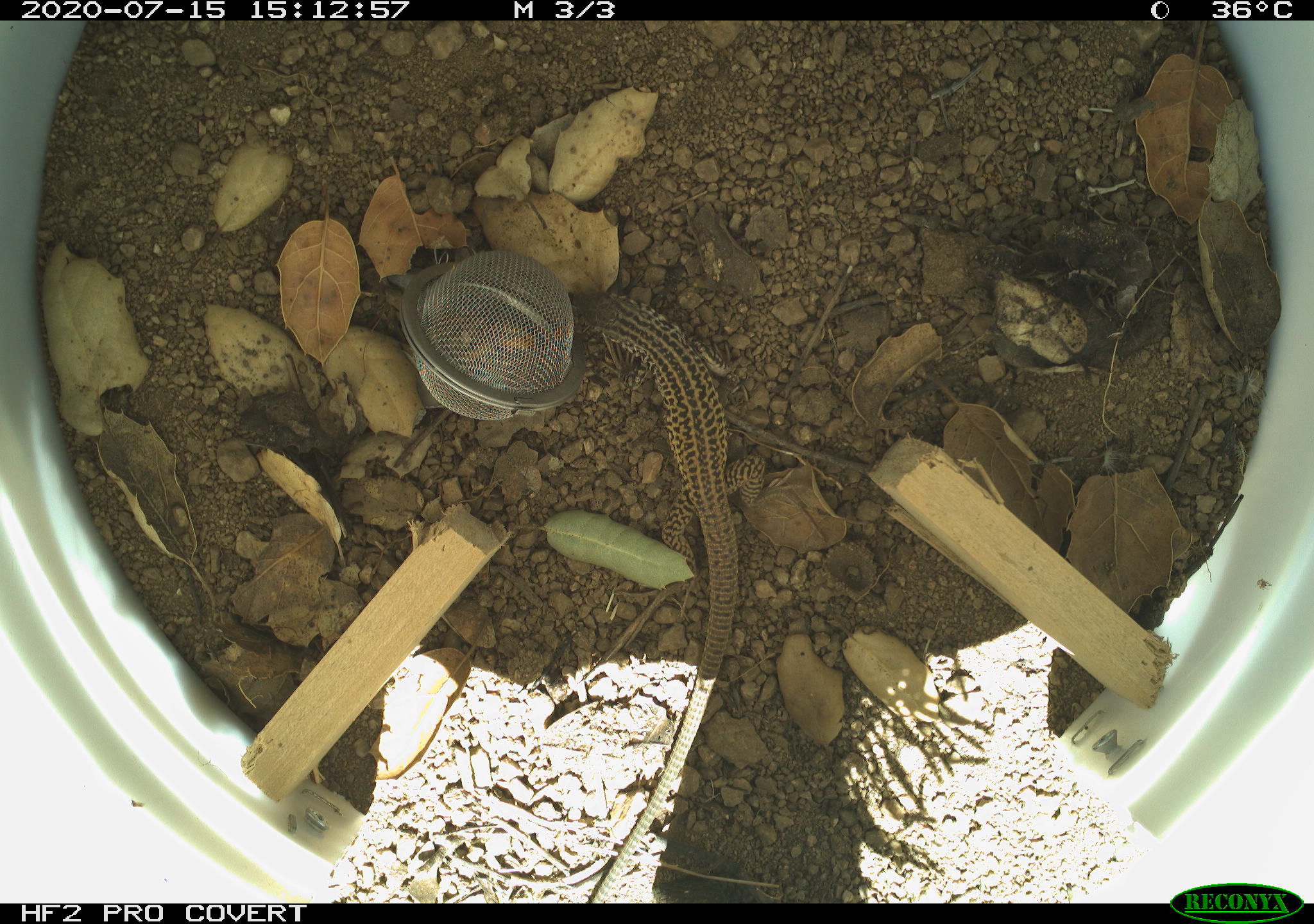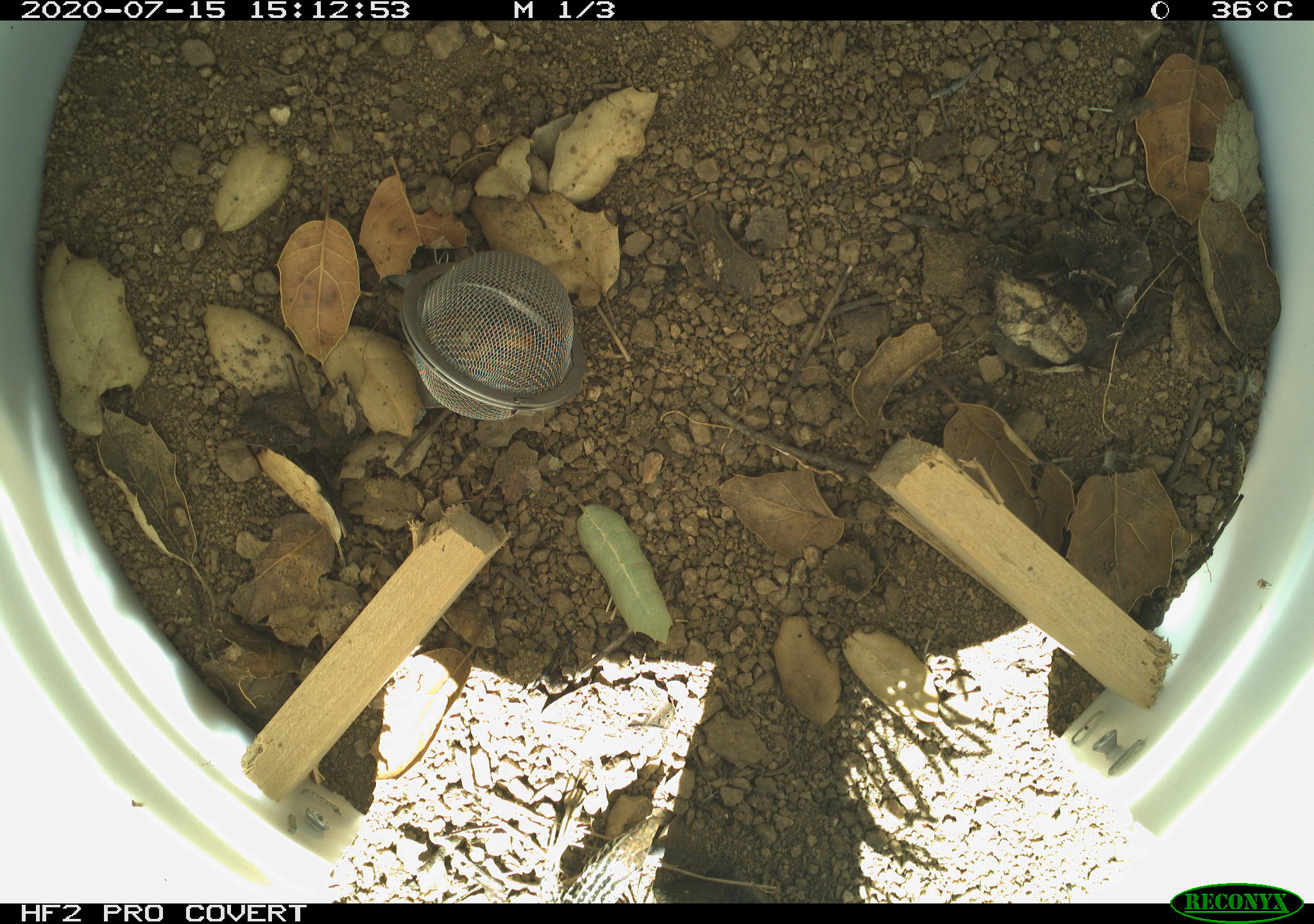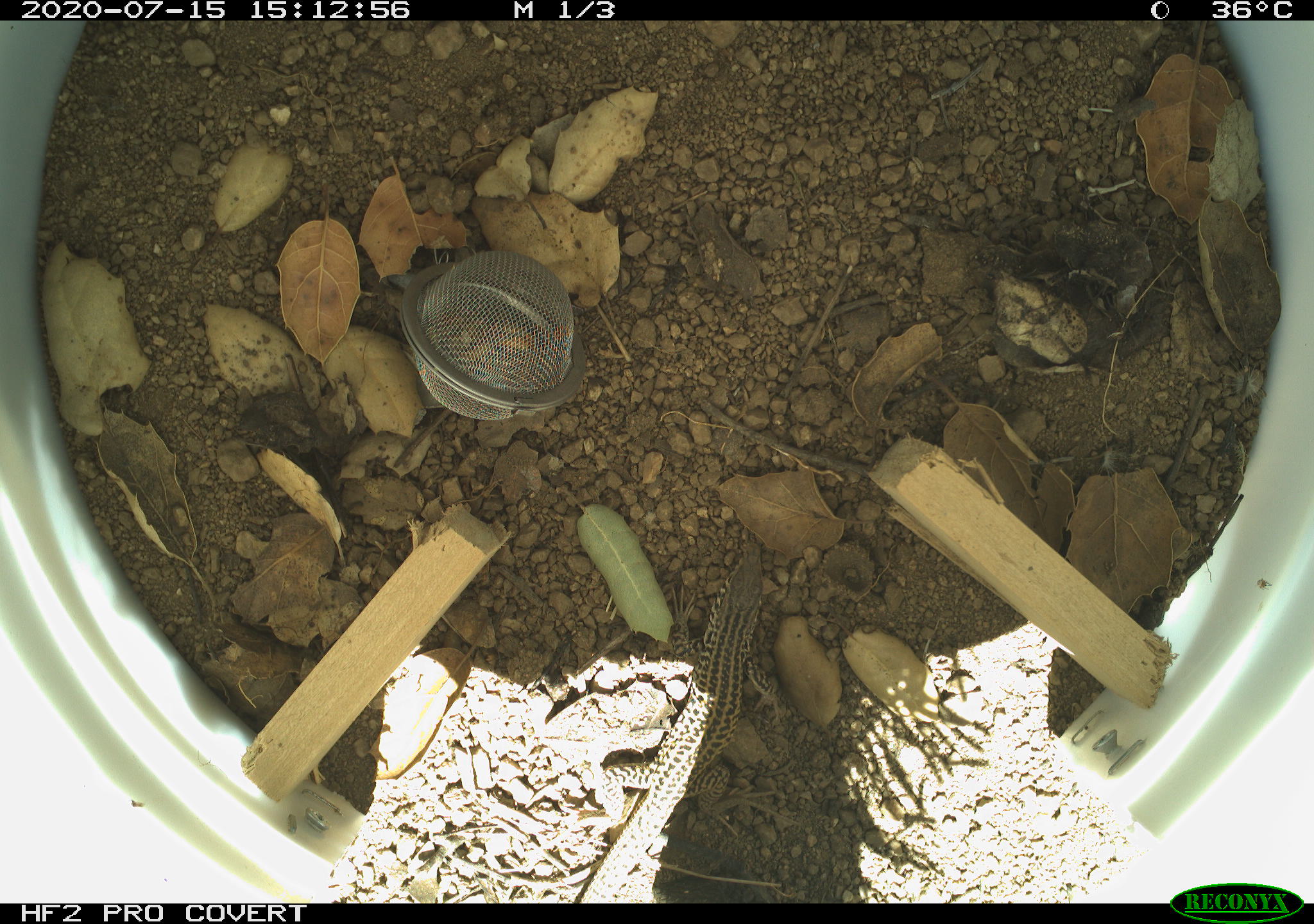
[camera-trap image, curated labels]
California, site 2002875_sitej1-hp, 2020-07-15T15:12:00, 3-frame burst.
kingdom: Animalia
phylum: Chordata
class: Reptilia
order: Squamata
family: Teiidae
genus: Aspidoscelis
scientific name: Aspidoscelis tigris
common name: western whiptail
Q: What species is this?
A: Western whiptail (Aspidoscelis tigris).